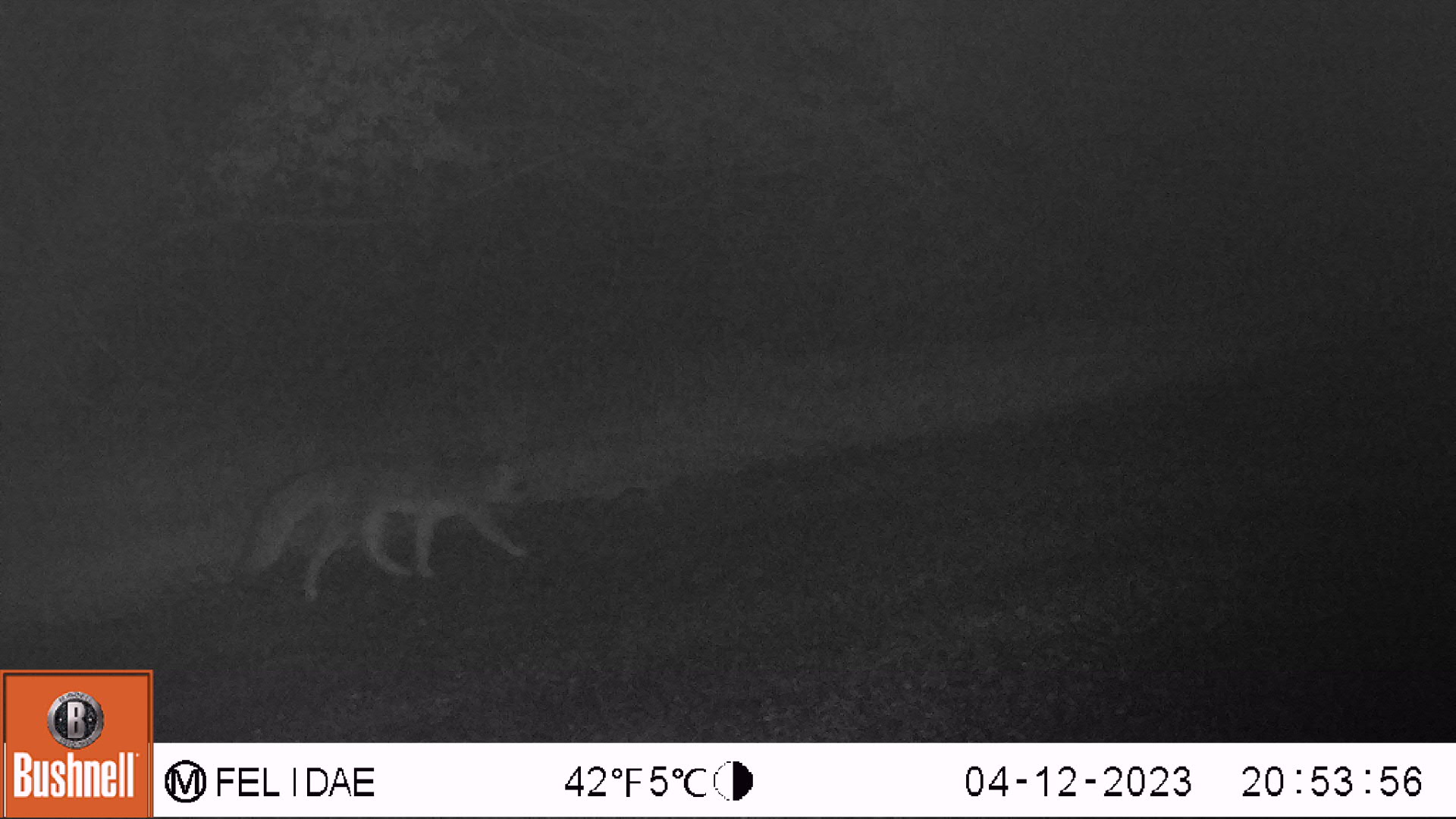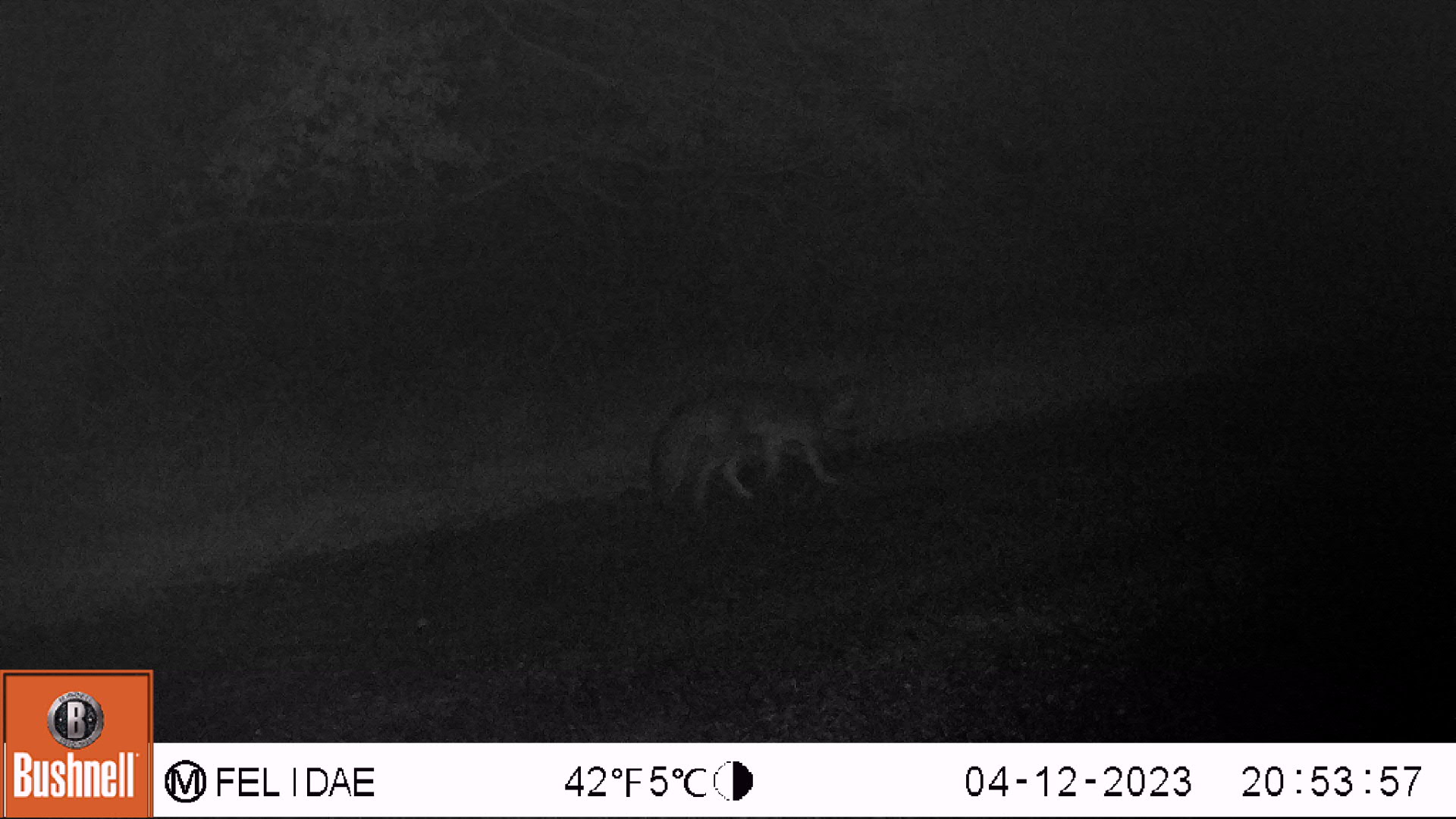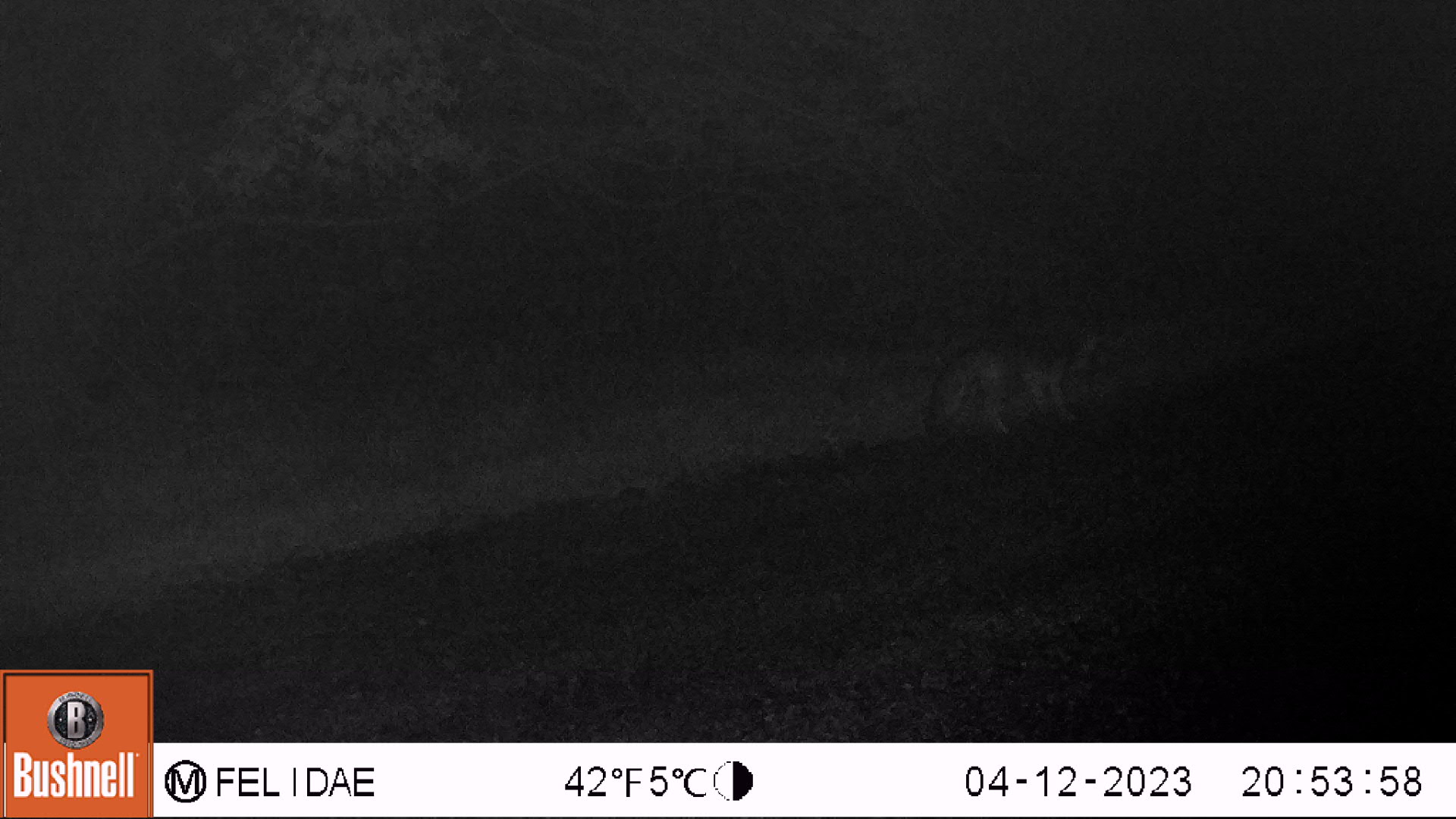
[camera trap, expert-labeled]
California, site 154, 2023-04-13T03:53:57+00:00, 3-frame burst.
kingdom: Animalia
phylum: Chordata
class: Mammalia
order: Carnivora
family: Canidae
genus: Urocyon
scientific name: Urocyon cinereoargenteus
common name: gray fox